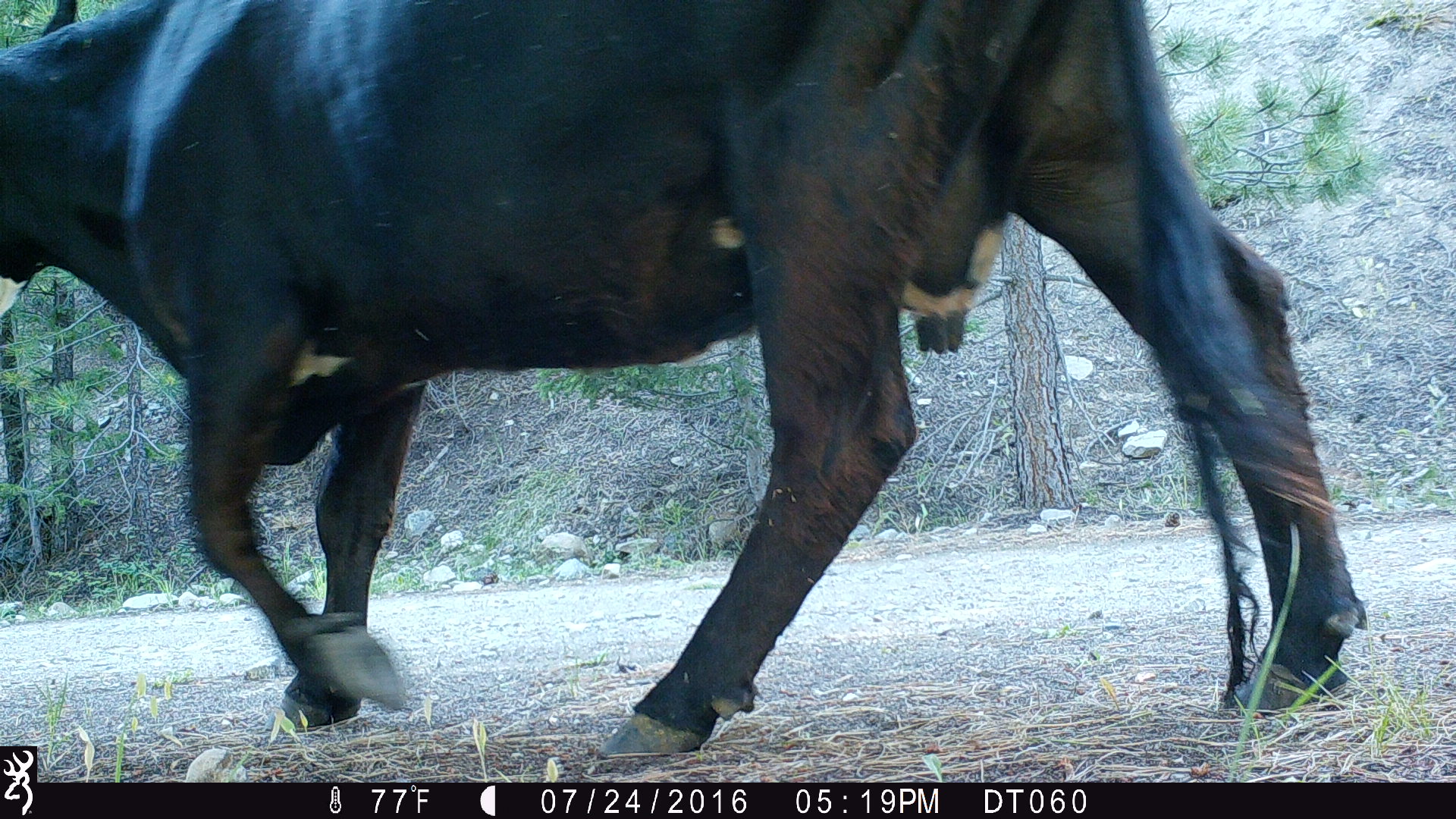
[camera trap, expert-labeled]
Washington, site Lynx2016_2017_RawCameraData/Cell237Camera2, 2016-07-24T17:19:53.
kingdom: Animalia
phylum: Chordata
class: Mammalia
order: Artiodactyla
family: Bovidae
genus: Bos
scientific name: Bos taurus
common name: domestic cattle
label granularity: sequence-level